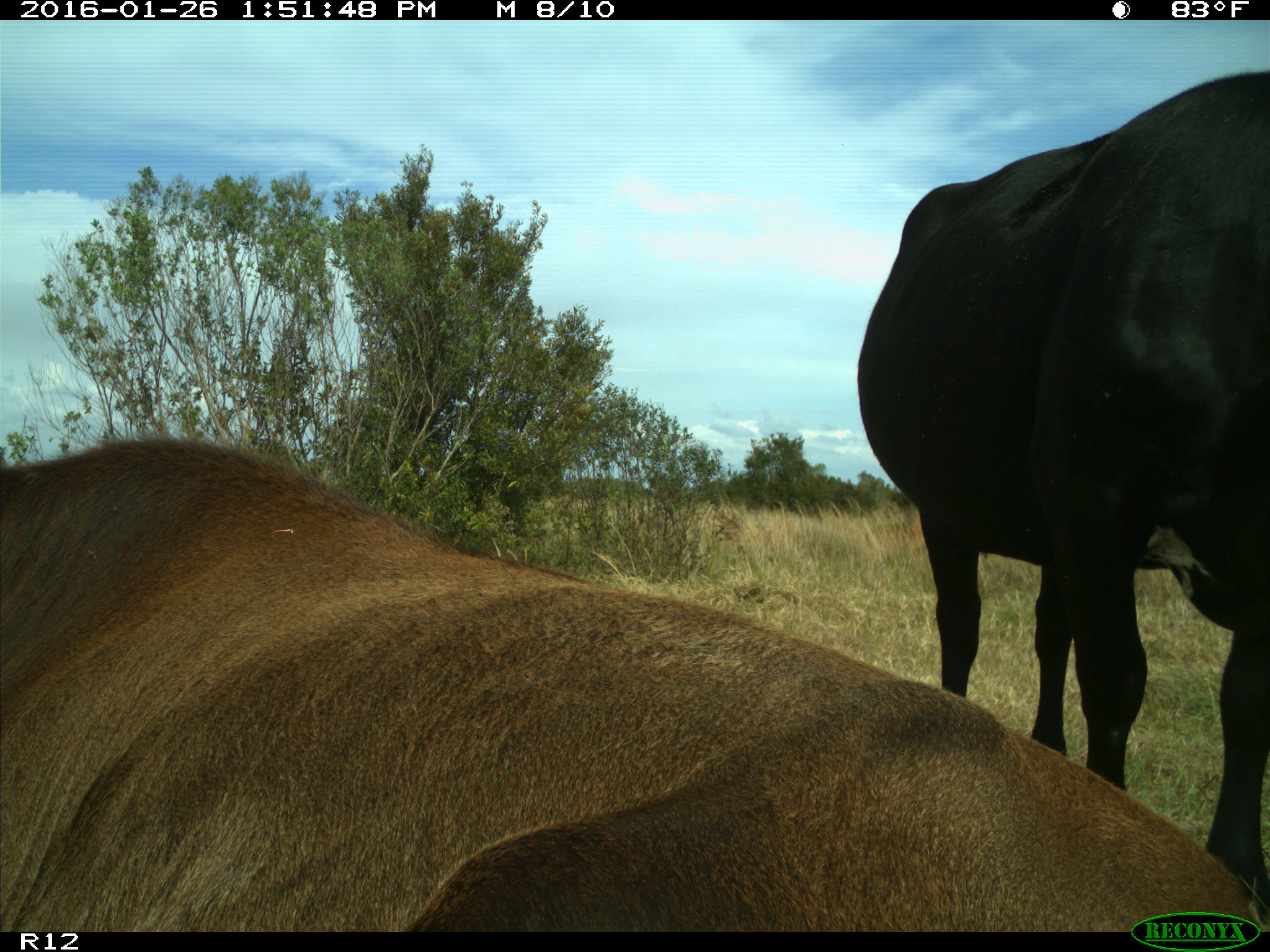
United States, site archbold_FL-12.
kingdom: Animalia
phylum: Chordata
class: Mammalia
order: Artiodactyla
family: Bovidae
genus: Bos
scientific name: Bos taurus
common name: domestic cow